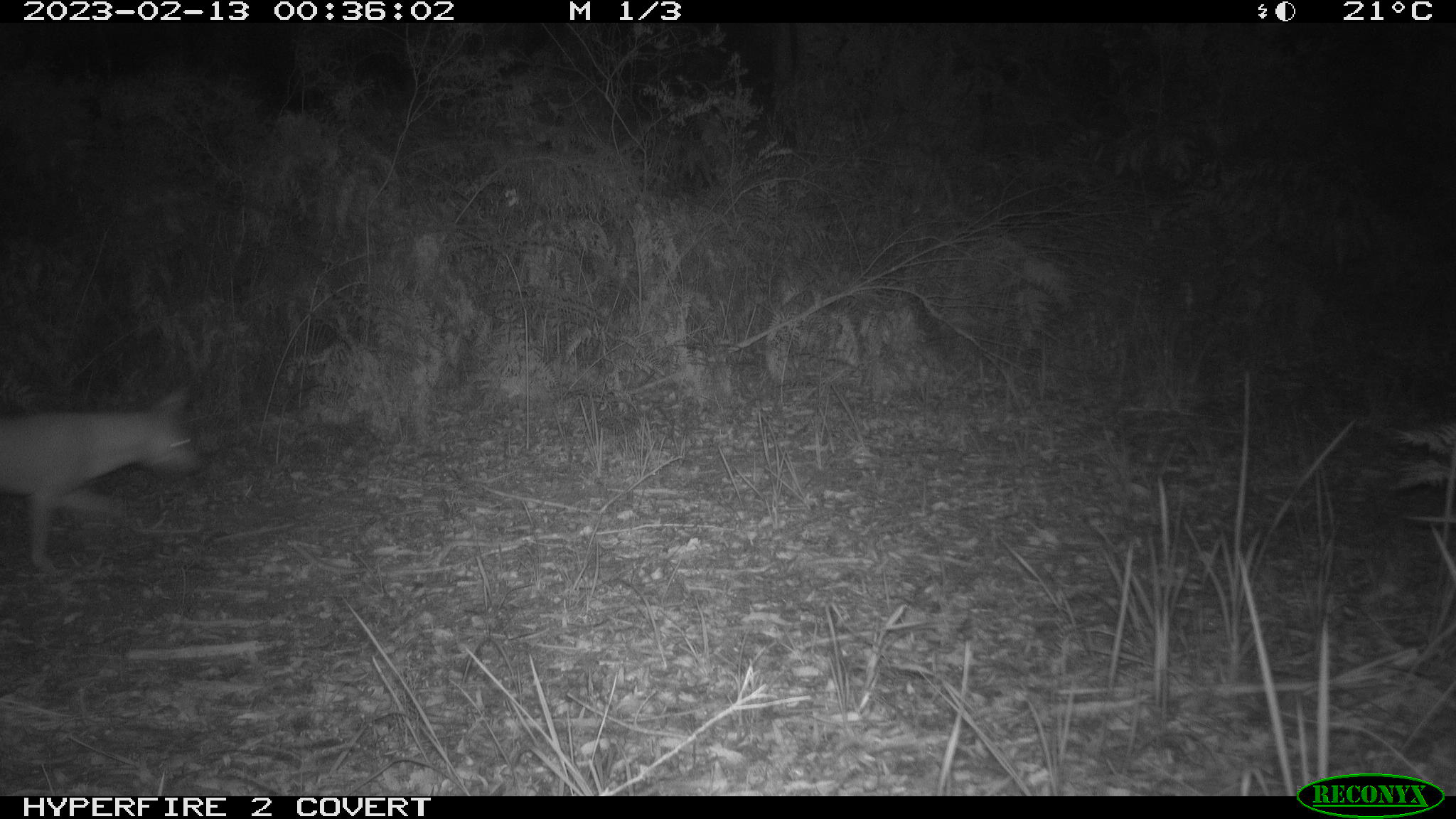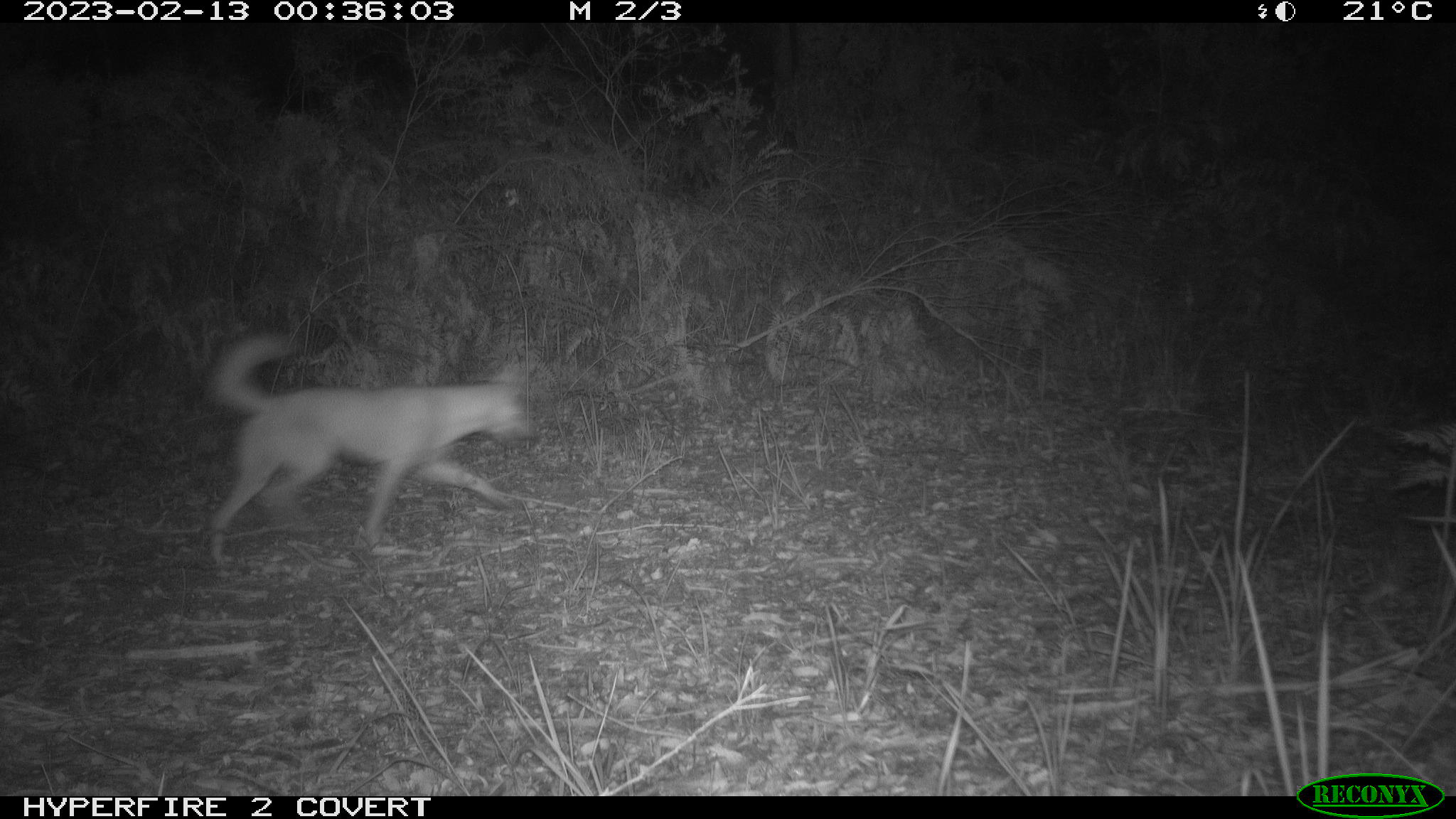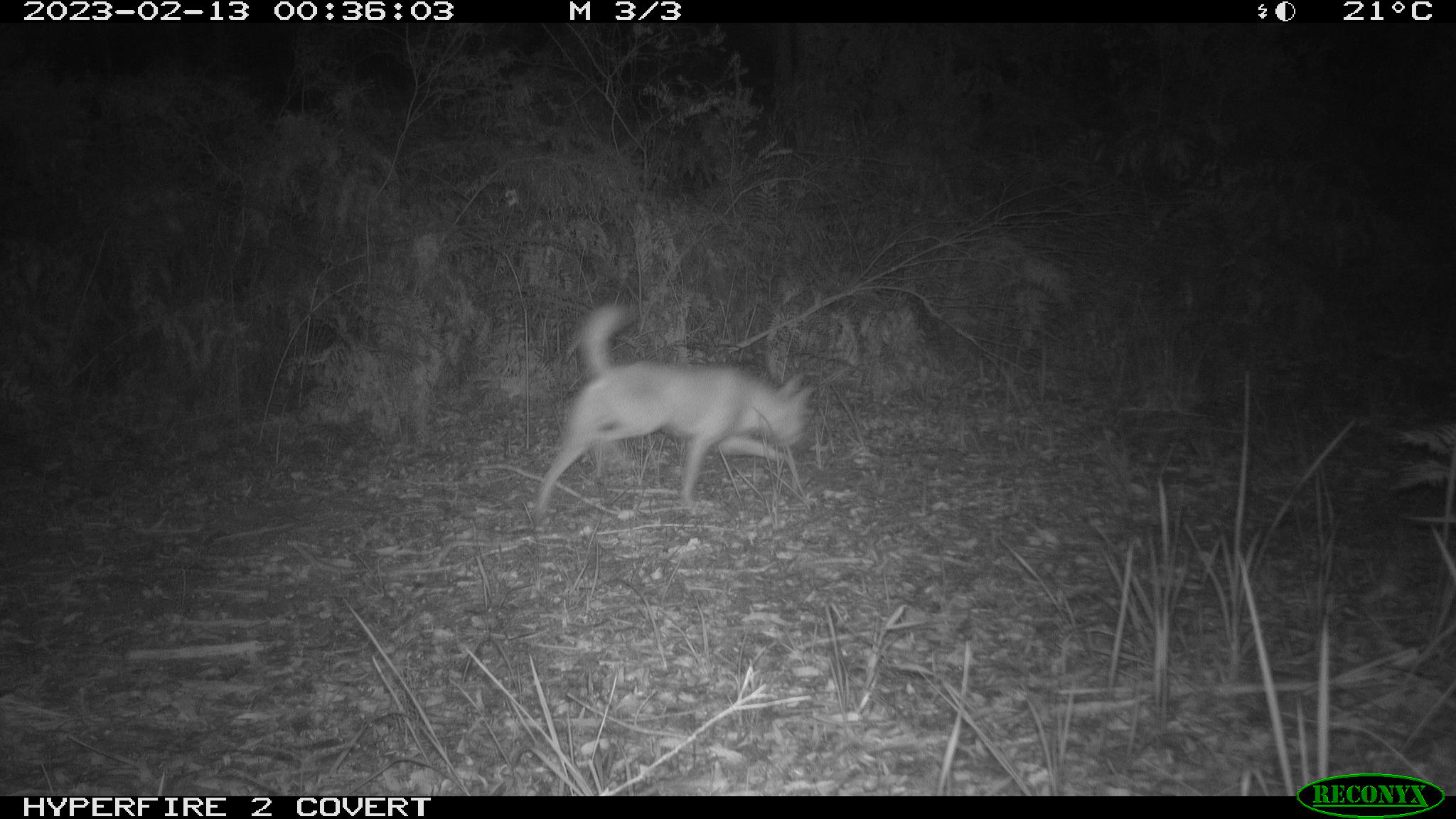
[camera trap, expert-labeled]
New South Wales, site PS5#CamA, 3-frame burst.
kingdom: Animalia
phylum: Chordata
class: Mammalia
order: Carnivora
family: Canidae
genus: Canis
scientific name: Canis familiaris dingo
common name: dingo